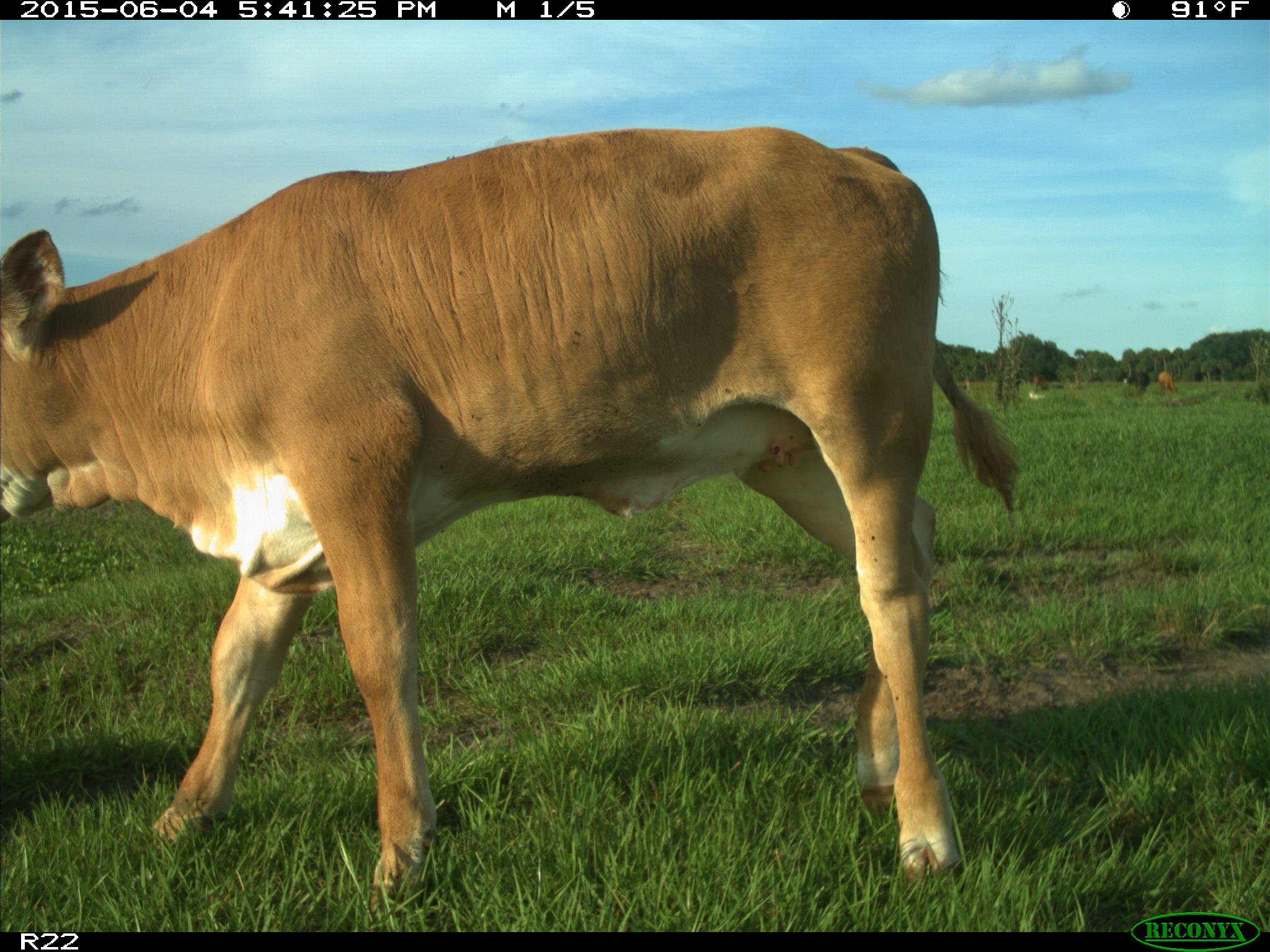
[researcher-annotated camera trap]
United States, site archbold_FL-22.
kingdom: Animalia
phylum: Chordata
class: Mammalia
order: Artiodactyla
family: Bovidae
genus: Bos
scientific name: Bos taurus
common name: domestic cow